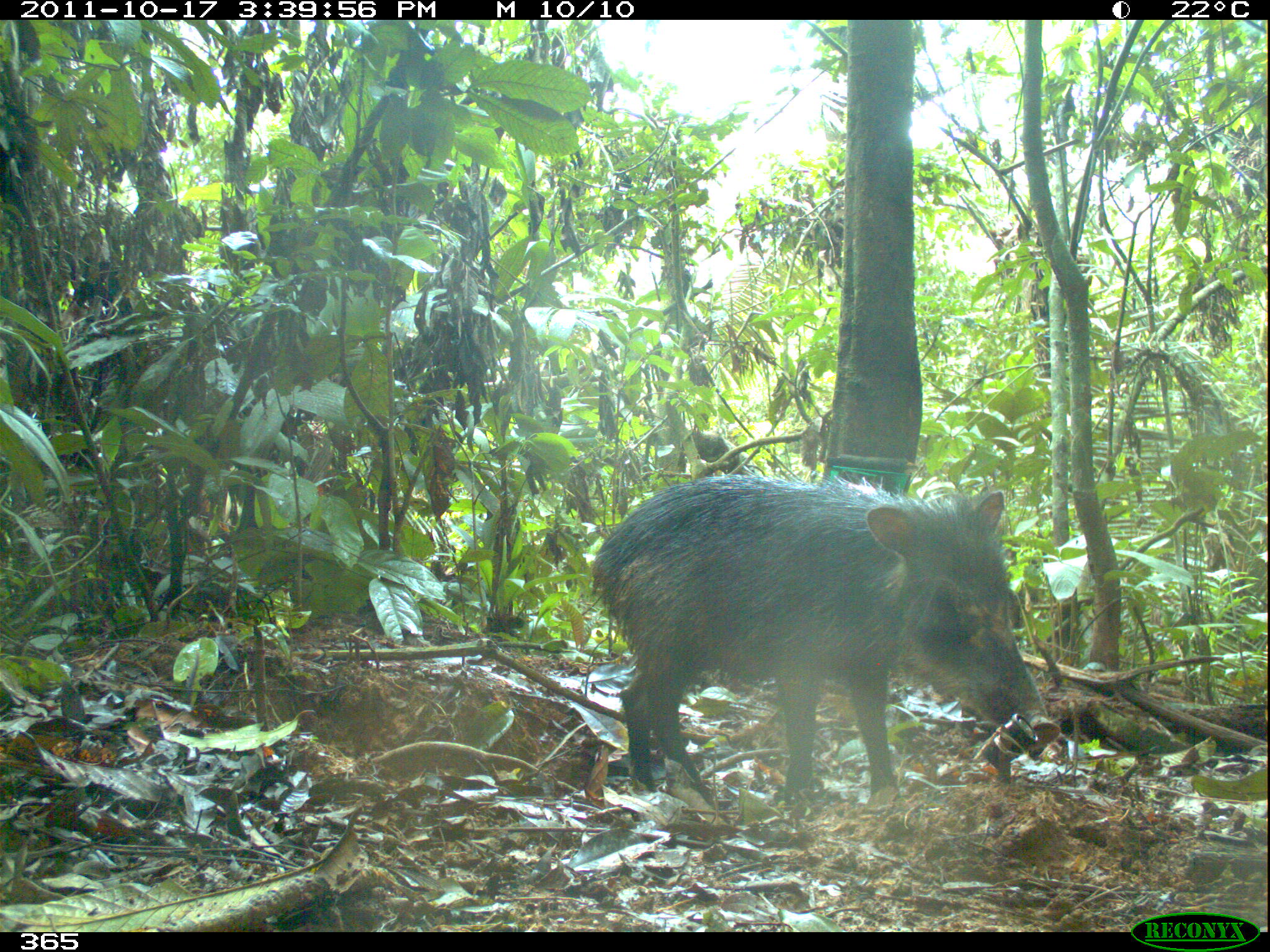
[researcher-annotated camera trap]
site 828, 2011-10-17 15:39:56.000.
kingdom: Animalia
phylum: Chordata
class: Mammalia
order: Artiodactyla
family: Tayassuidae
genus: Tayassu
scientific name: Tayassu pecari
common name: white-lipped peccary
Tayassu pecari (white-lipped peccary).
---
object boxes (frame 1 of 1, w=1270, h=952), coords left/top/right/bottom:
tayassu pecari: 590/466/1057/806